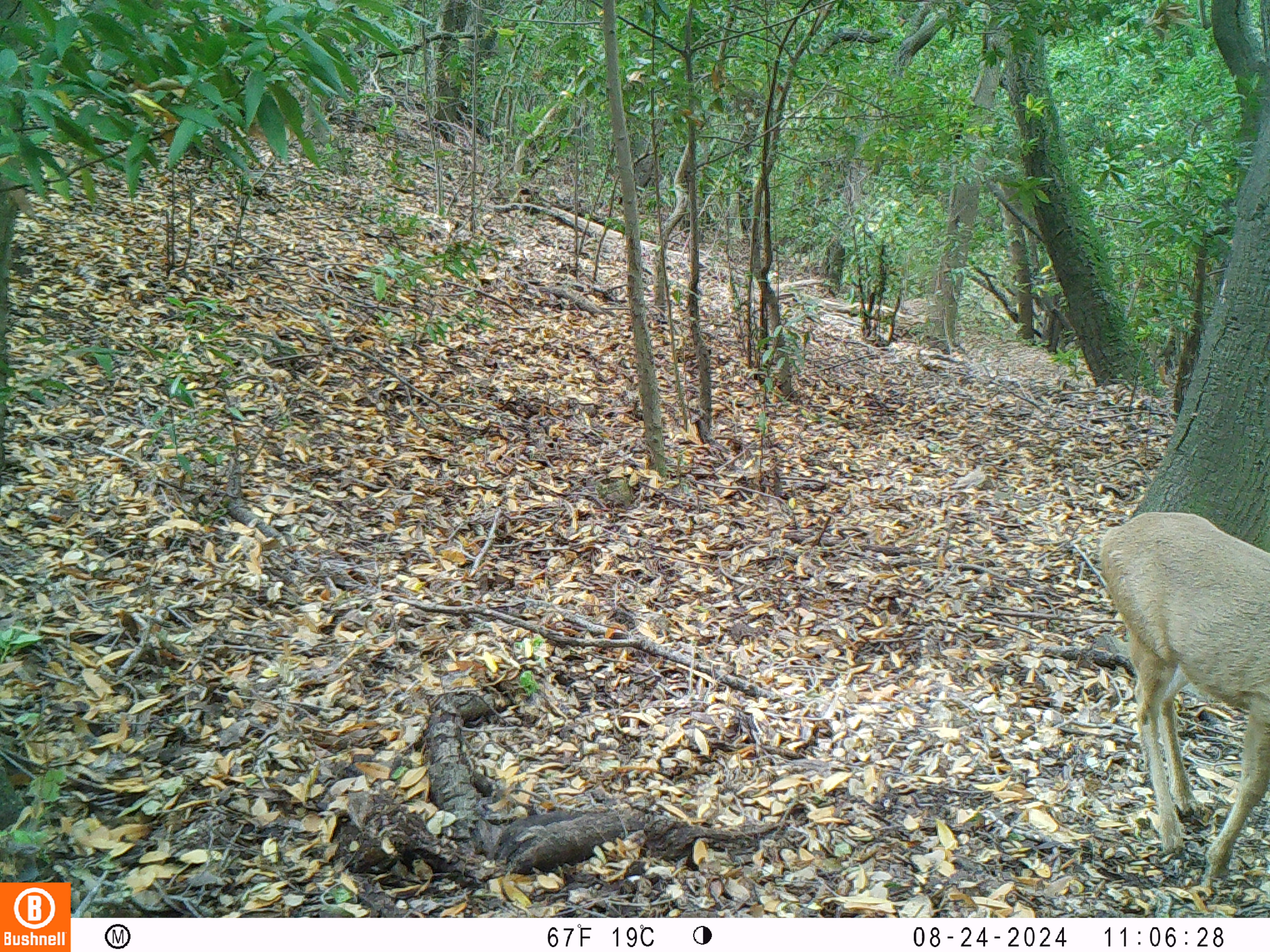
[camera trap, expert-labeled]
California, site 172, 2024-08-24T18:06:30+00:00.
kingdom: Animalia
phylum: Chordata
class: Mammalia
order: Artiodactyla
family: Cervidae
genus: Odocoileus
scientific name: Odocoileus hemionus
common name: mule deer